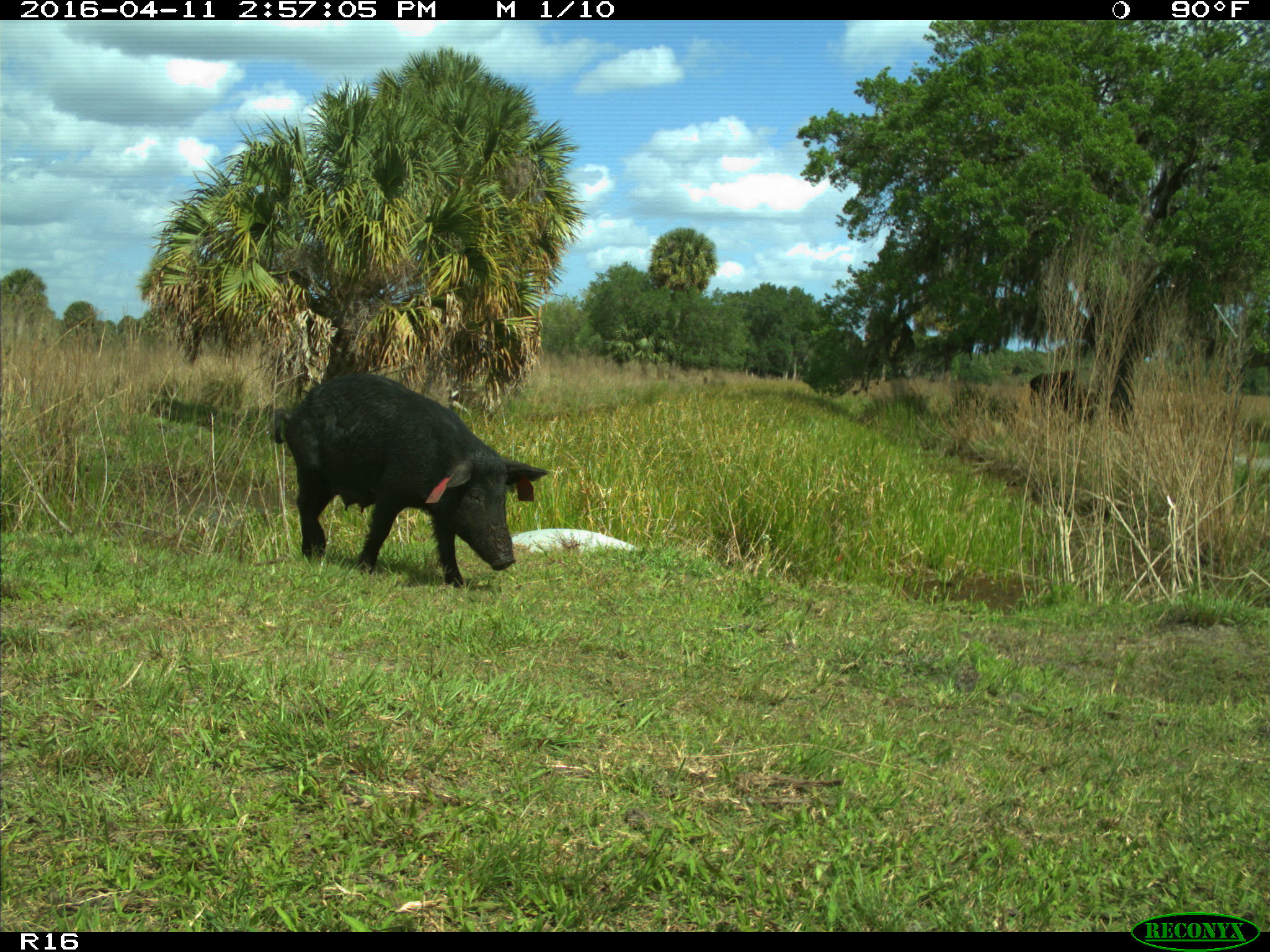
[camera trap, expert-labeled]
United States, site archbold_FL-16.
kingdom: Animalia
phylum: Chordata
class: Mammalia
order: Artiodactyla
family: Suidae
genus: Sus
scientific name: Sus scrofa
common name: wild boar